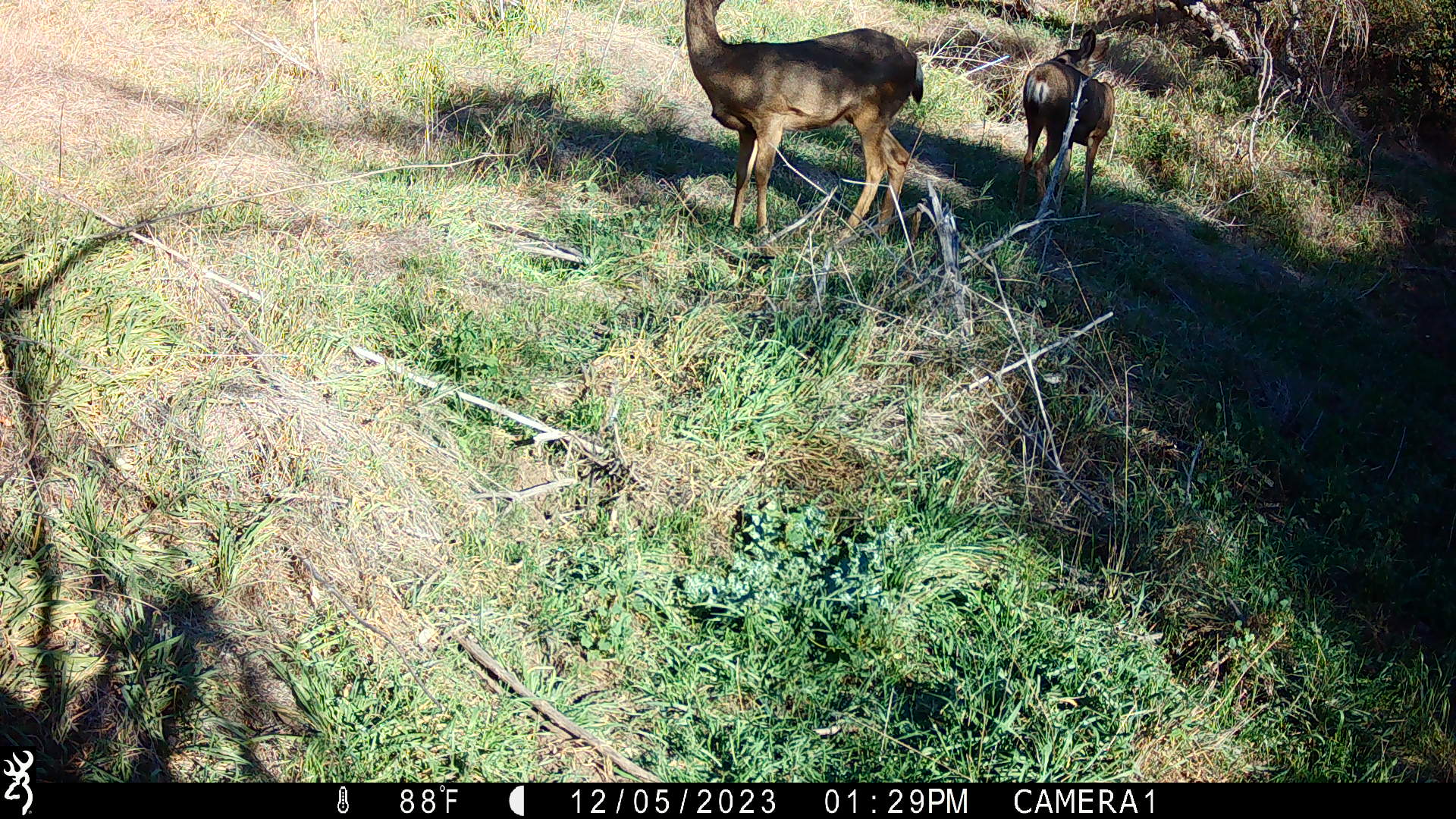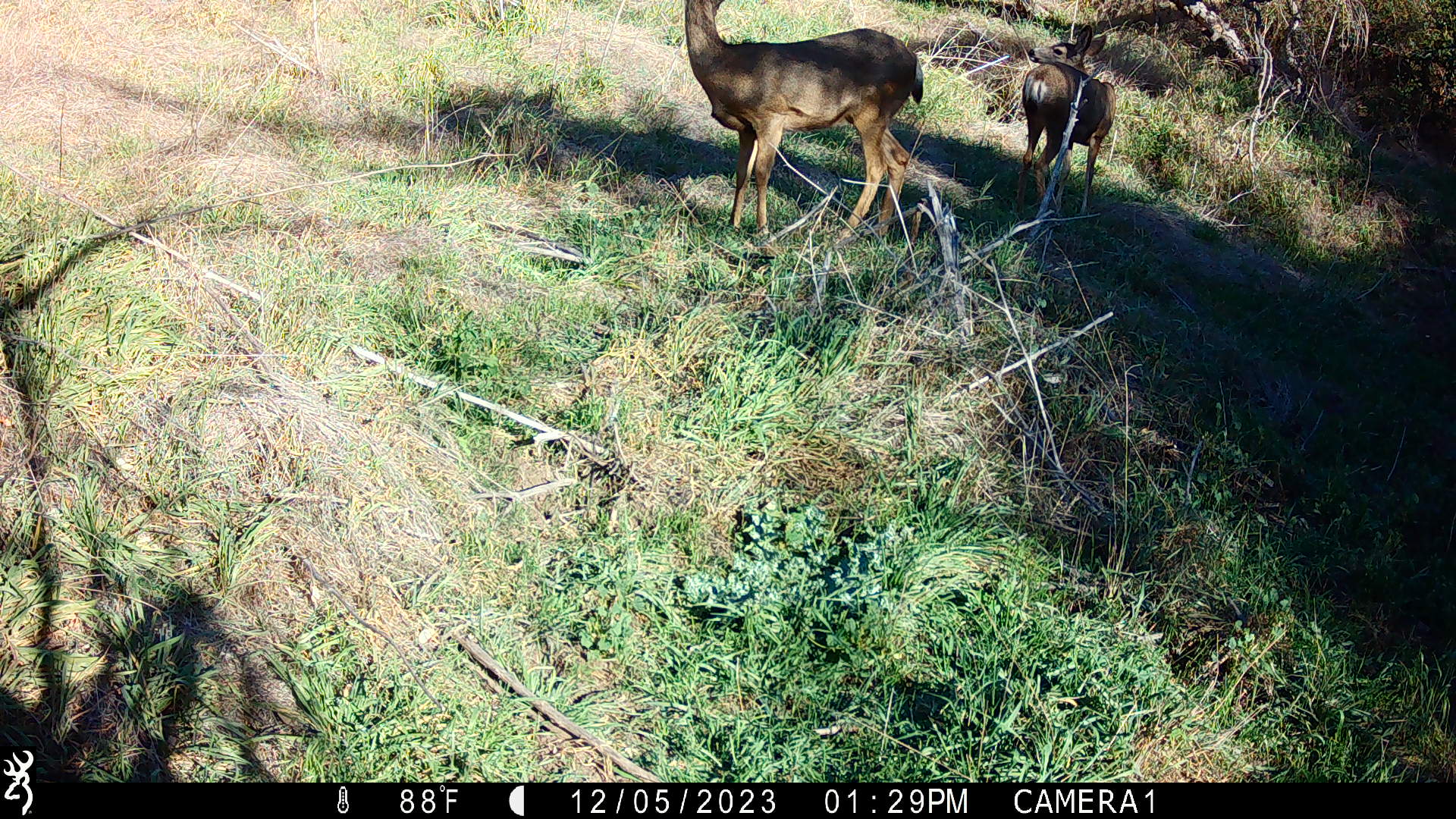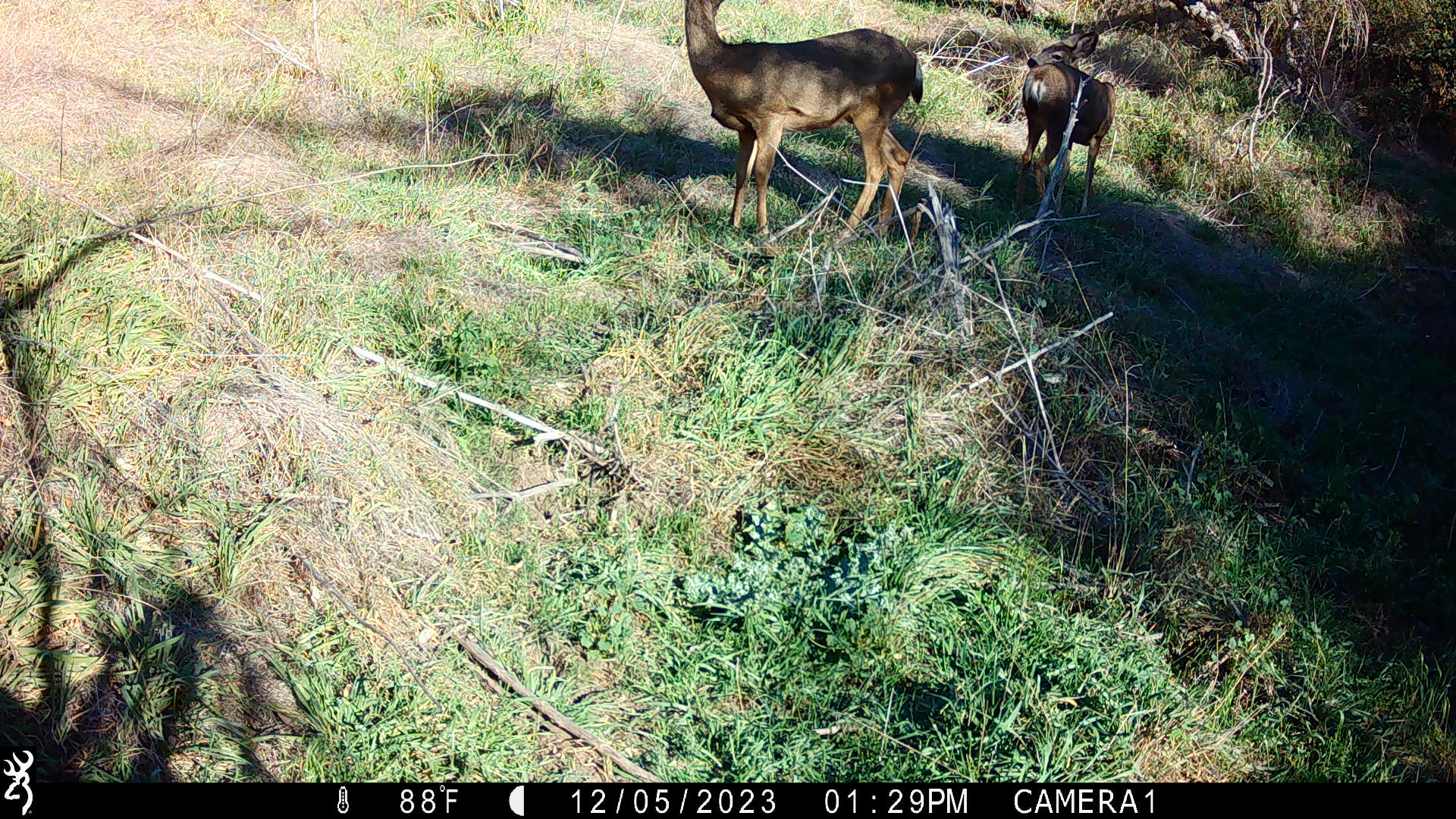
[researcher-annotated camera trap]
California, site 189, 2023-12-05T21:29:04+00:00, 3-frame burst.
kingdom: Animalia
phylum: Chordata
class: Mammalia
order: Artiodactyla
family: Cervidae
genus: Odocoileus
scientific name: Odocoileus hemionus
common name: mule deer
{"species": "mule deer (Odocoileus hemionus)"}